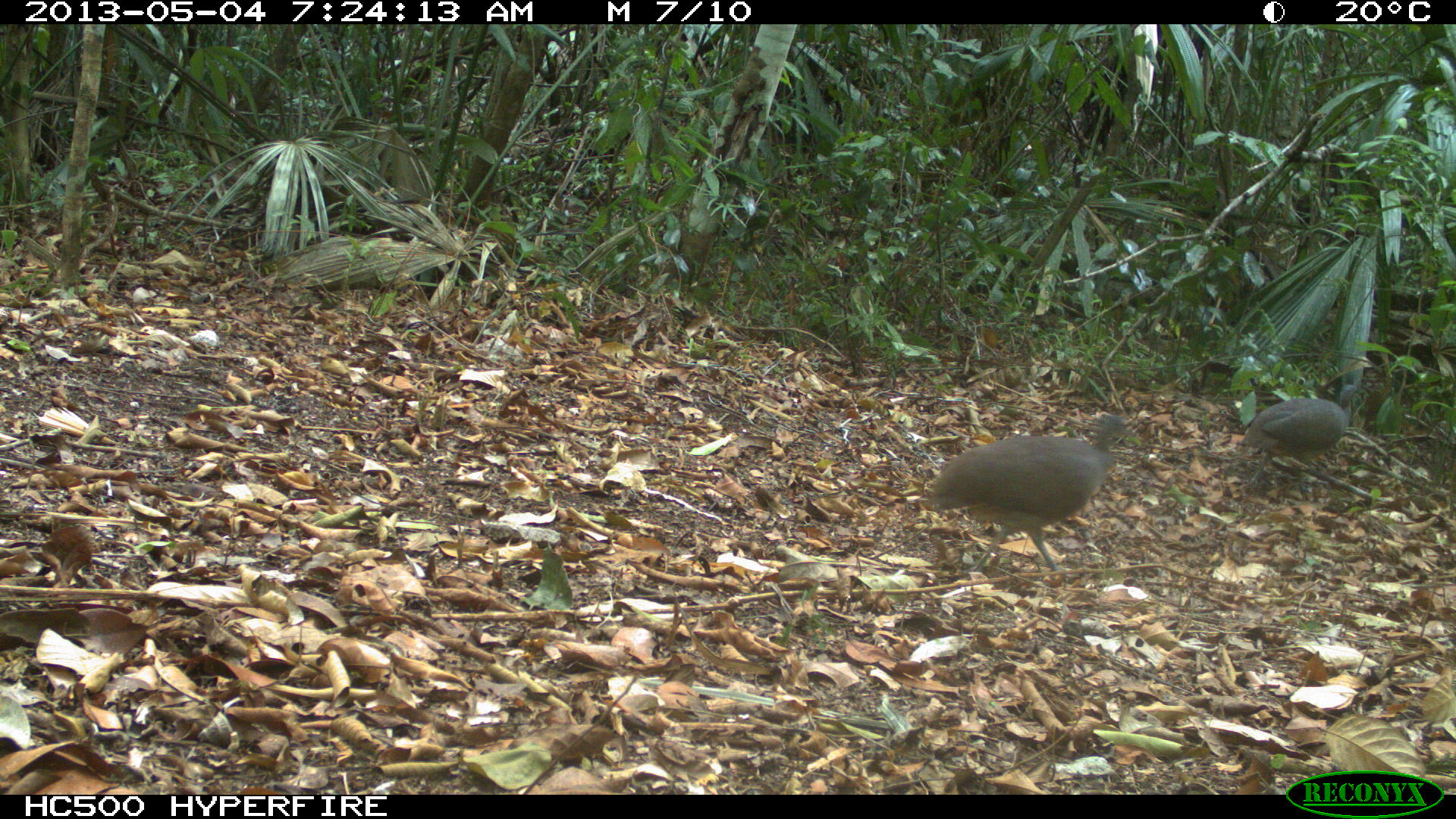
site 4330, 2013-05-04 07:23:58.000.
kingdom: Animalia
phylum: Chordata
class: Aves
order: Tinamiformes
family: Tinamidae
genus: Tinamus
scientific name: Tinamus major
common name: great tinamou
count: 2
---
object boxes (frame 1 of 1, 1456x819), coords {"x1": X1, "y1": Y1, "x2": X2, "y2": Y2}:
tinamus major: {"x1": 931, "y1": 414, "x2": 1126, "y2": 573}; {"x1": 1240, "y1": 383, "x2": 1358, "y2": 487}